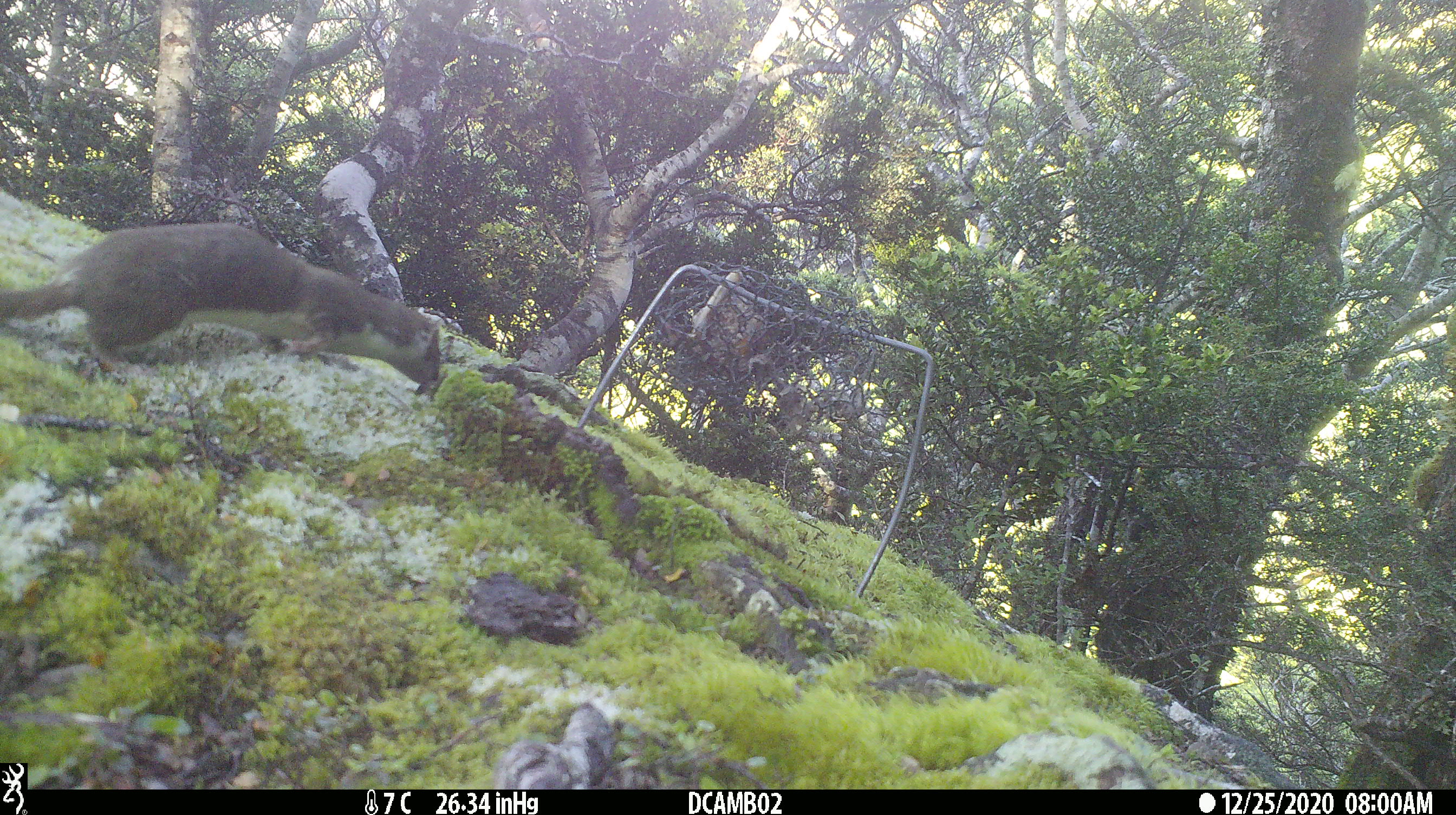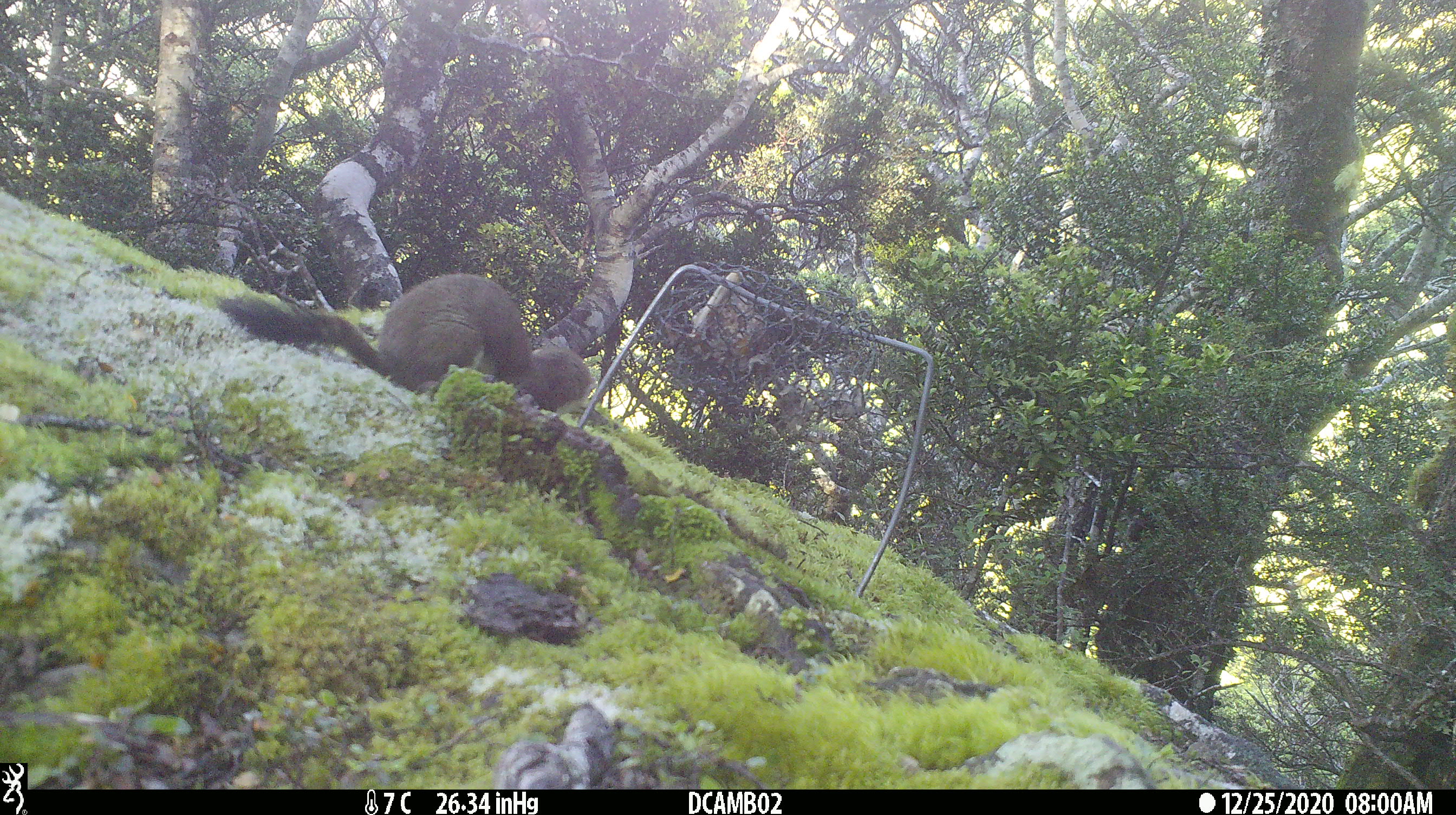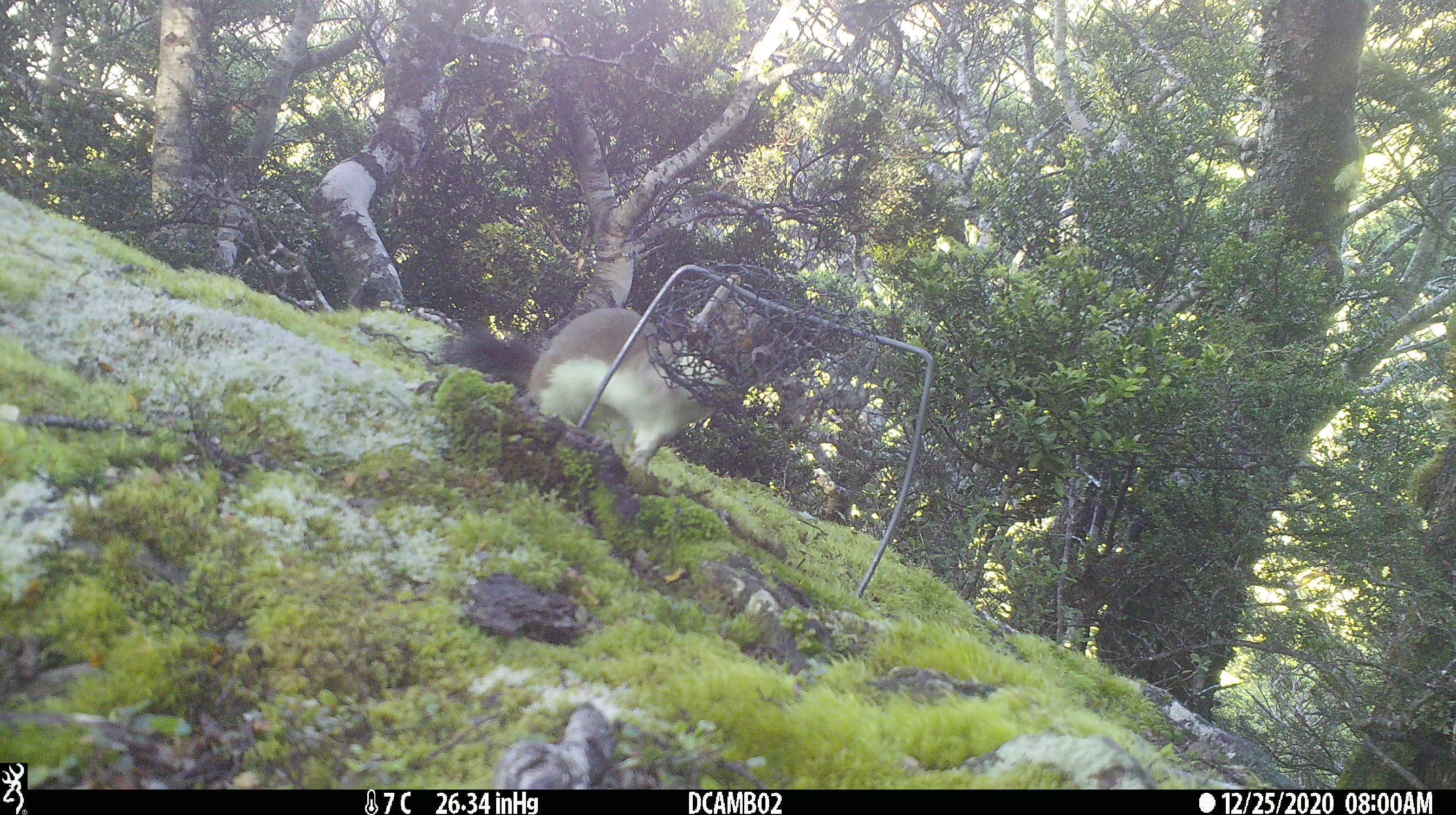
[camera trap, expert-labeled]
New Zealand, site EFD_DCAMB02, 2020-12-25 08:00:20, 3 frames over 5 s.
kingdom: Animalia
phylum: Chordata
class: Mammalia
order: Carnivora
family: Mustelidae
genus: Mustela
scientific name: Mustela erminea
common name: stoat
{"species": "stoat (Mustela erminea)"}